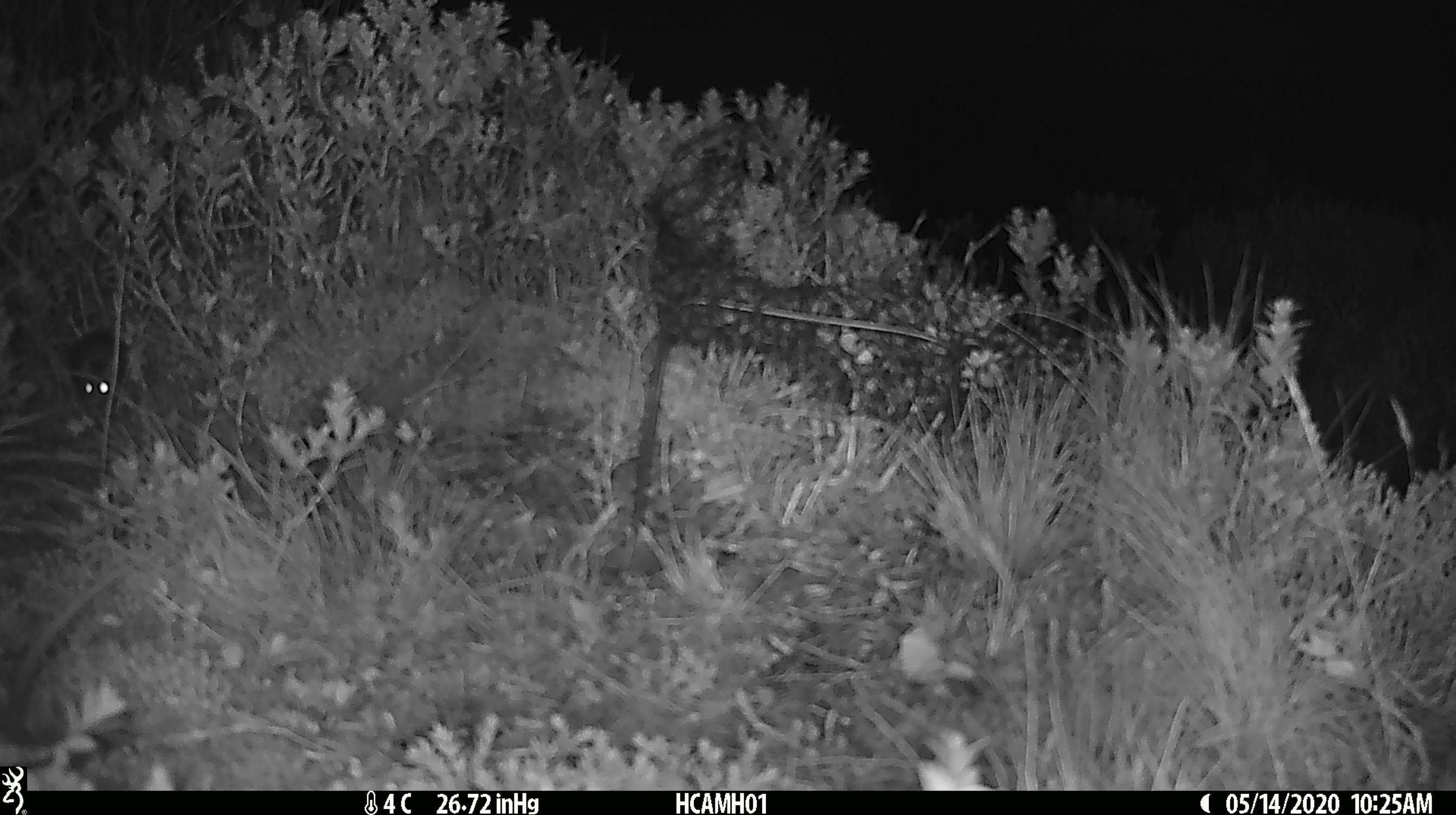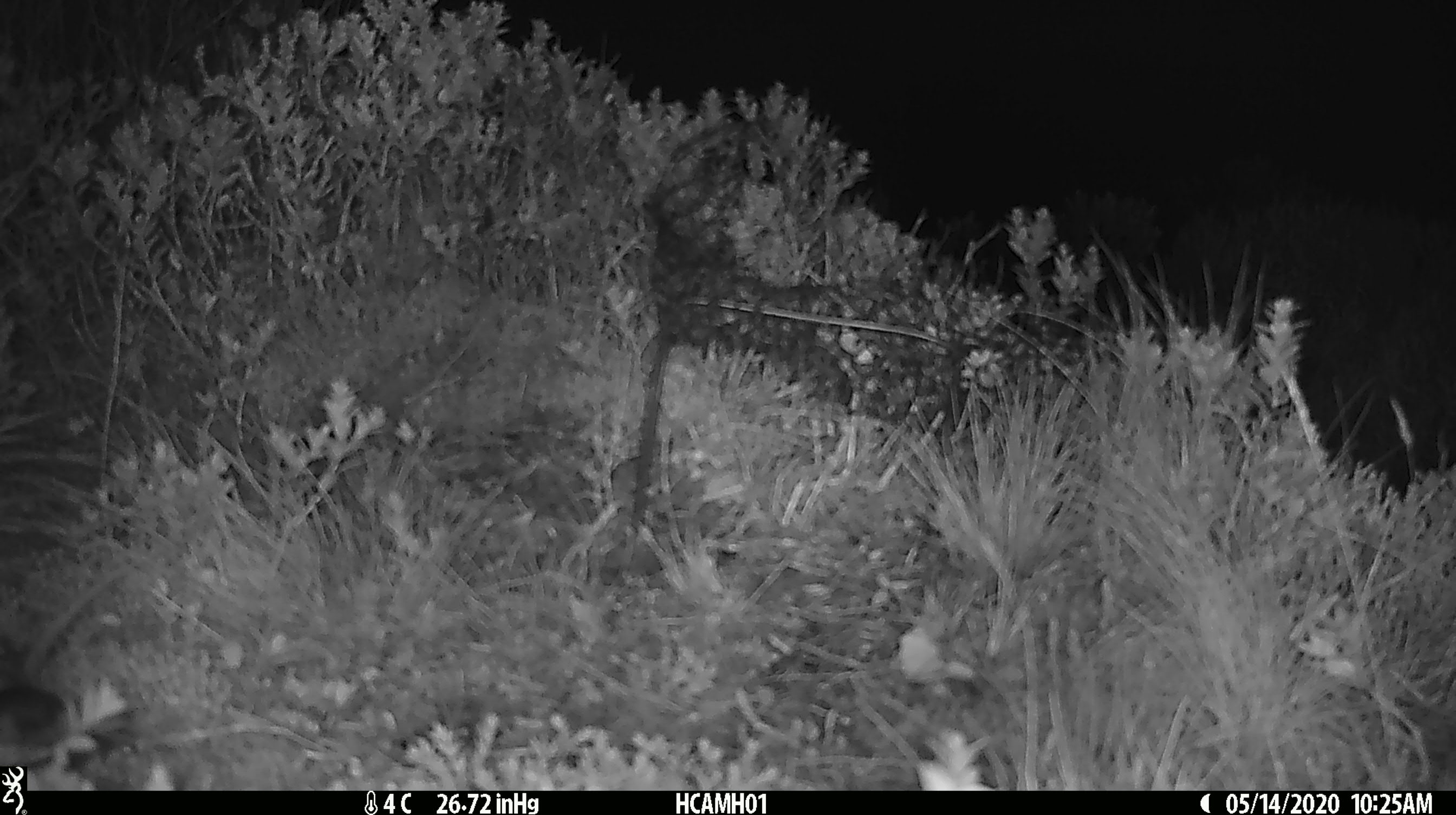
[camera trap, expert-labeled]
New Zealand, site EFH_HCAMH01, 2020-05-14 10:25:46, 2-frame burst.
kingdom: Animalia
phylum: Chordata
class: Mammalia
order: Rodentia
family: Muridae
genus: Mus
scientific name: Mus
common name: mouse